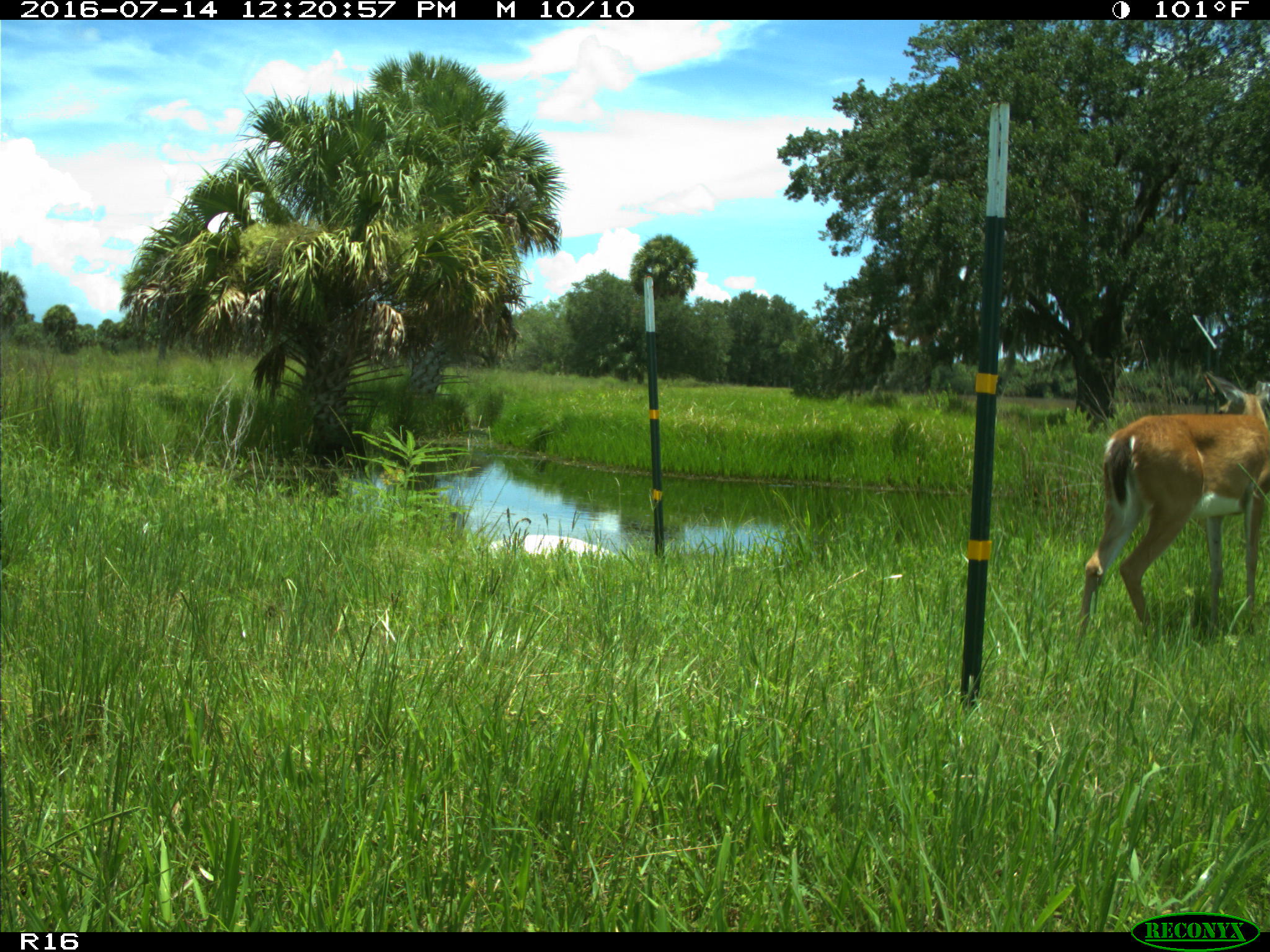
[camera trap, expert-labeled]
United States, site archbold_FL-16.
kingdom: Animalia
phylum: Chordata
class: Mammalia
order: Artiodactyla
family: Cervidae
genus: Odocoileus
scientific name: Odocoileus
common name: deer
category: unidentified deer